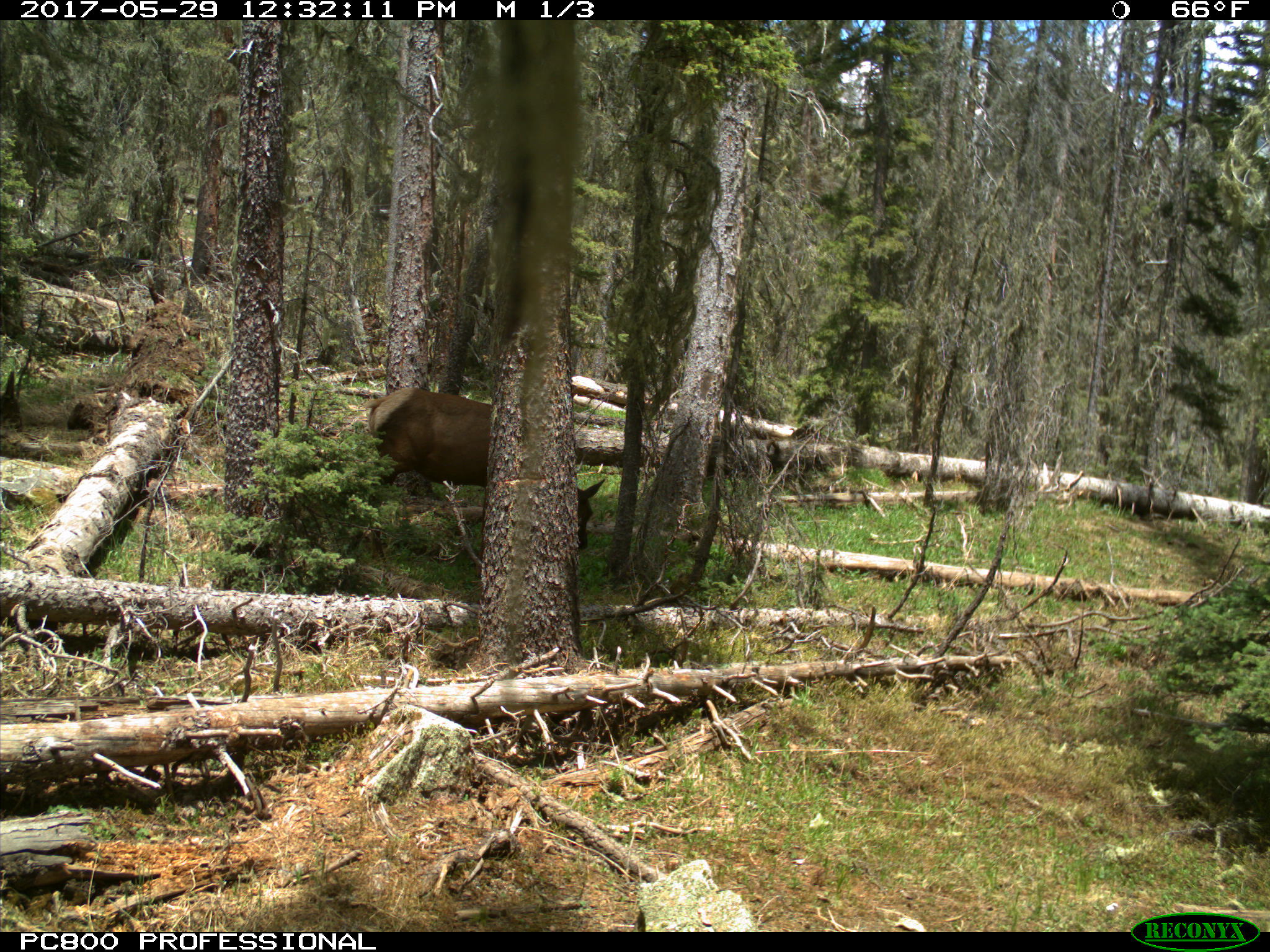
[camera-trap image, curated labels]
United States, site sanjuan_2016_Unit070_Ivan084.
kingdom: Animalia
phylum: Chordata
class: Mammalia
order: Artiodactyla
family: Cervidae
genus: Cervus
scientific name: Cervus elaphus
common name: red deer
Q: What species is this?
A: Cervus elaphus (red deer).